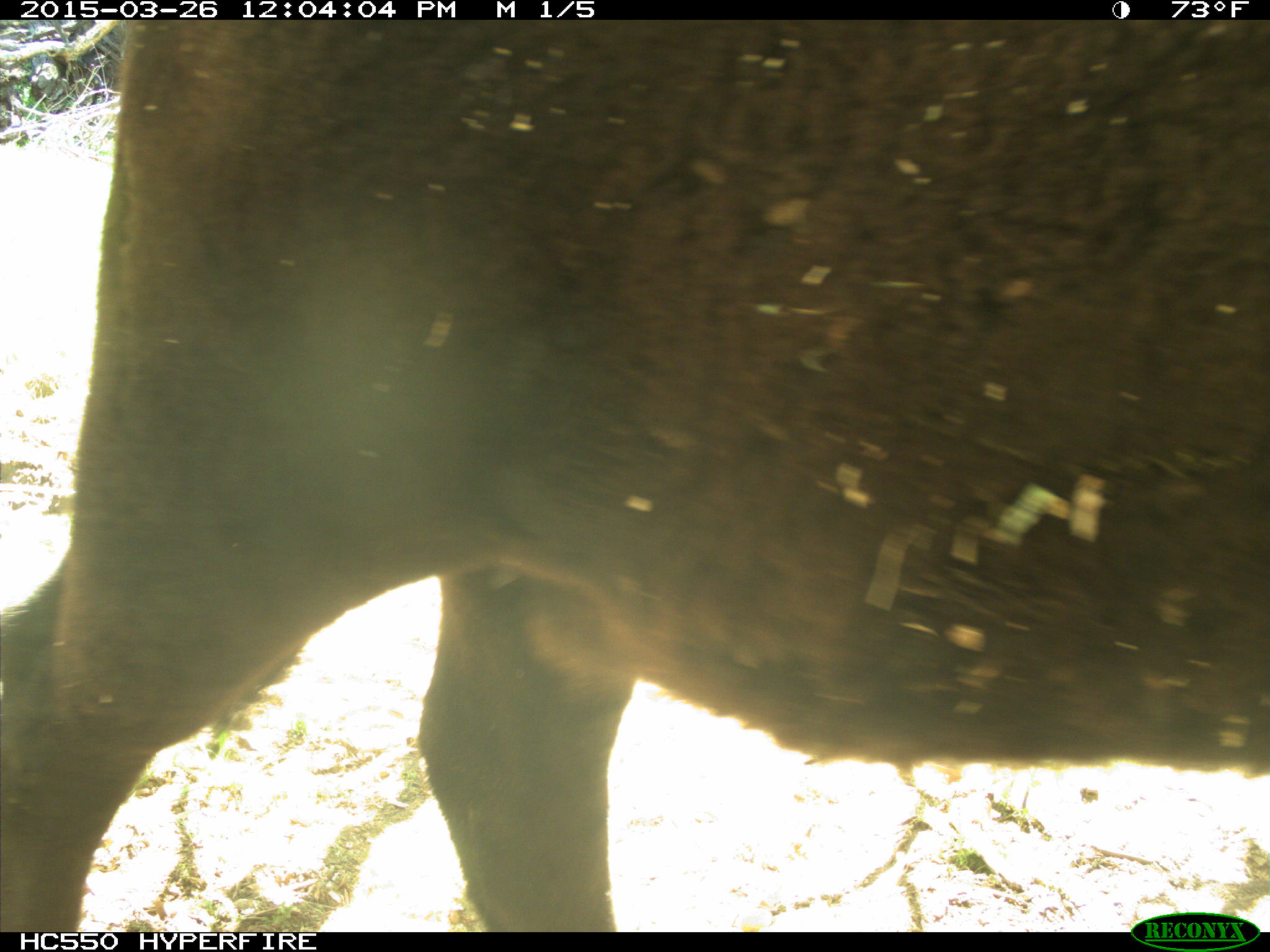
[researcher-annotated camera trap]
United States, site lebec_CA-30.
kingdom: Animalia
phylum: Chordata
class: Mammalia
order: Artiodactyla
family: Bovidae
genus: Bos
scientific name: Bos taurus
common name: domestic cow